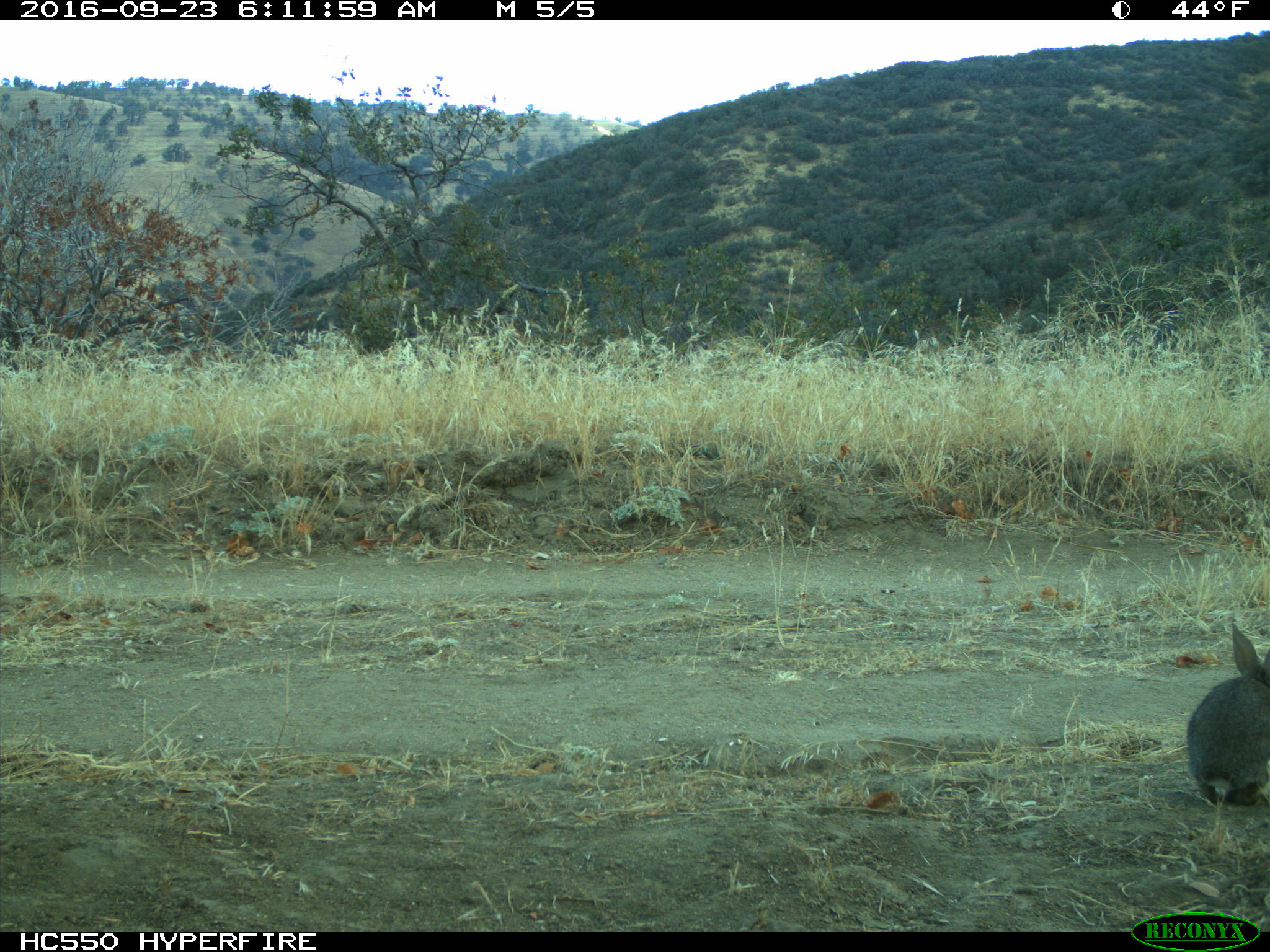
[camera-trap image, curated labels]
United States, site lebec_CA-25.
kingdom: Animalia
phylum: Chordata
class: Mammalia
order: Lagomorpha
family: Leporidae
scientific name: Leporidae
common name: rabbits and hares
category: unidentified rabbit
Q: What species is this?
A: Unidentified rabbit (rabbits and hares) (Leporidae).